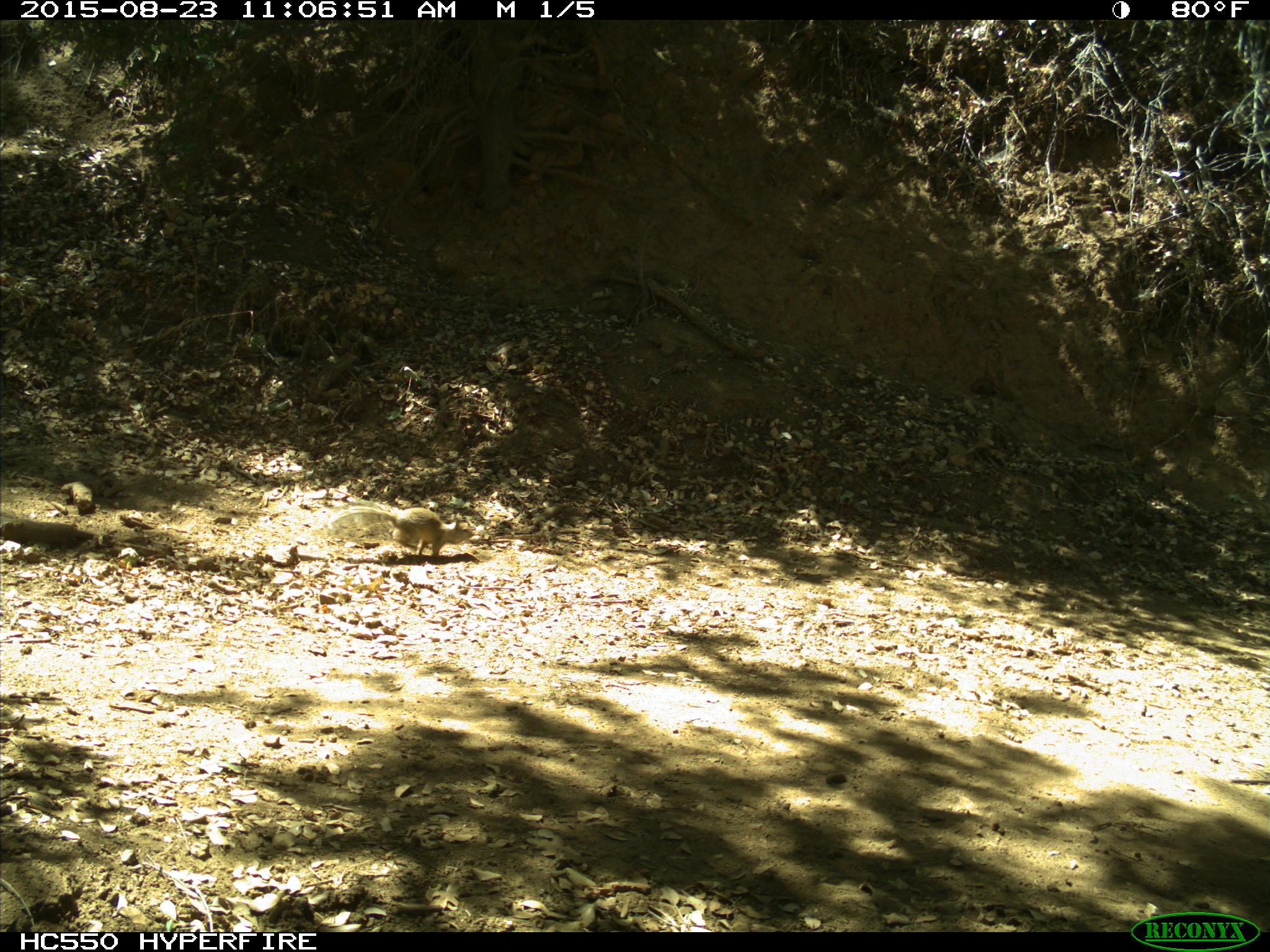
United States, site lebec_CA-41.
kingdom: Animalia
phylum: Chordata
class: Mammalia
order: Rodentia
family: Sciuridae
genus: Otospermophilus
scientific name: Otospermophilus beecheyi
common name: california ground squirrel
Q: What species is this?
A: Otospermophilus beecheyi (california ground squirrel).